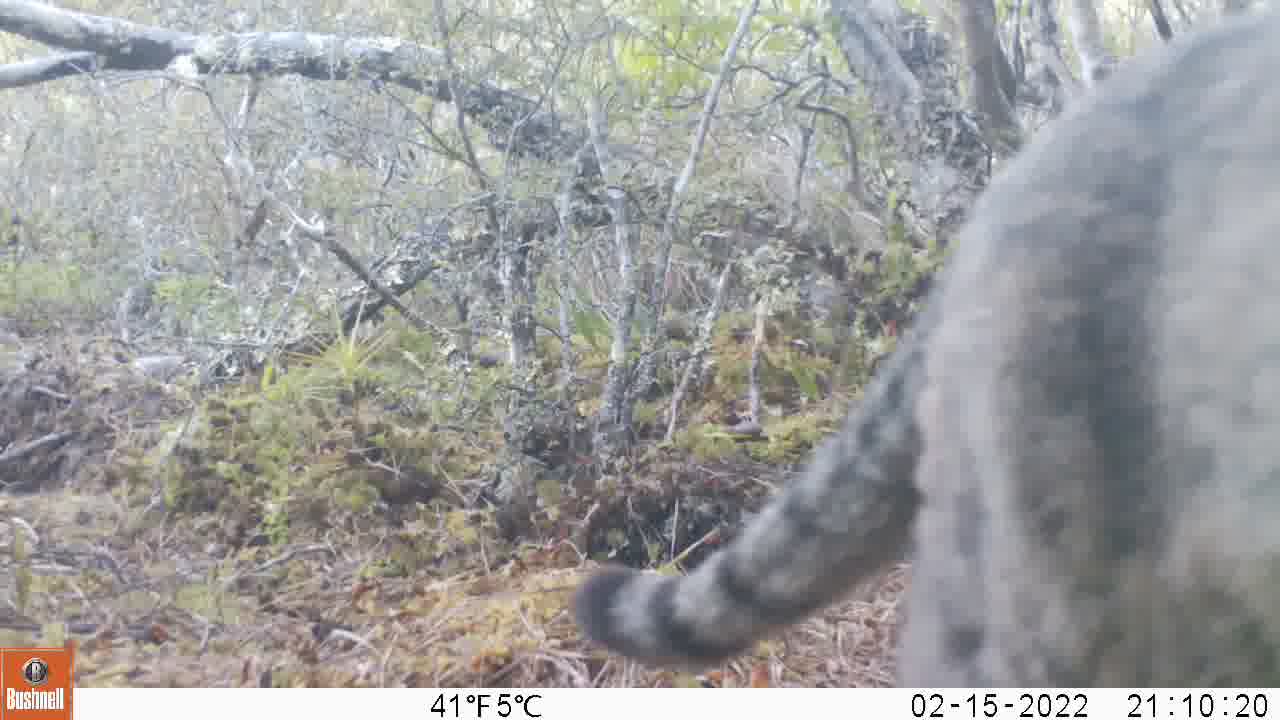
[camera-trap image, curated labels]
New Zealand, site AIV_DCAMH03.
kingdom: Animalia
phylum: Chordata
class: Mammalia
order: Carnivora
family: Felidae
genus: Felis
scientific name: Felis catus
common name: domestic cat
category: cat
Cat (domestic cat) (Felis catus).